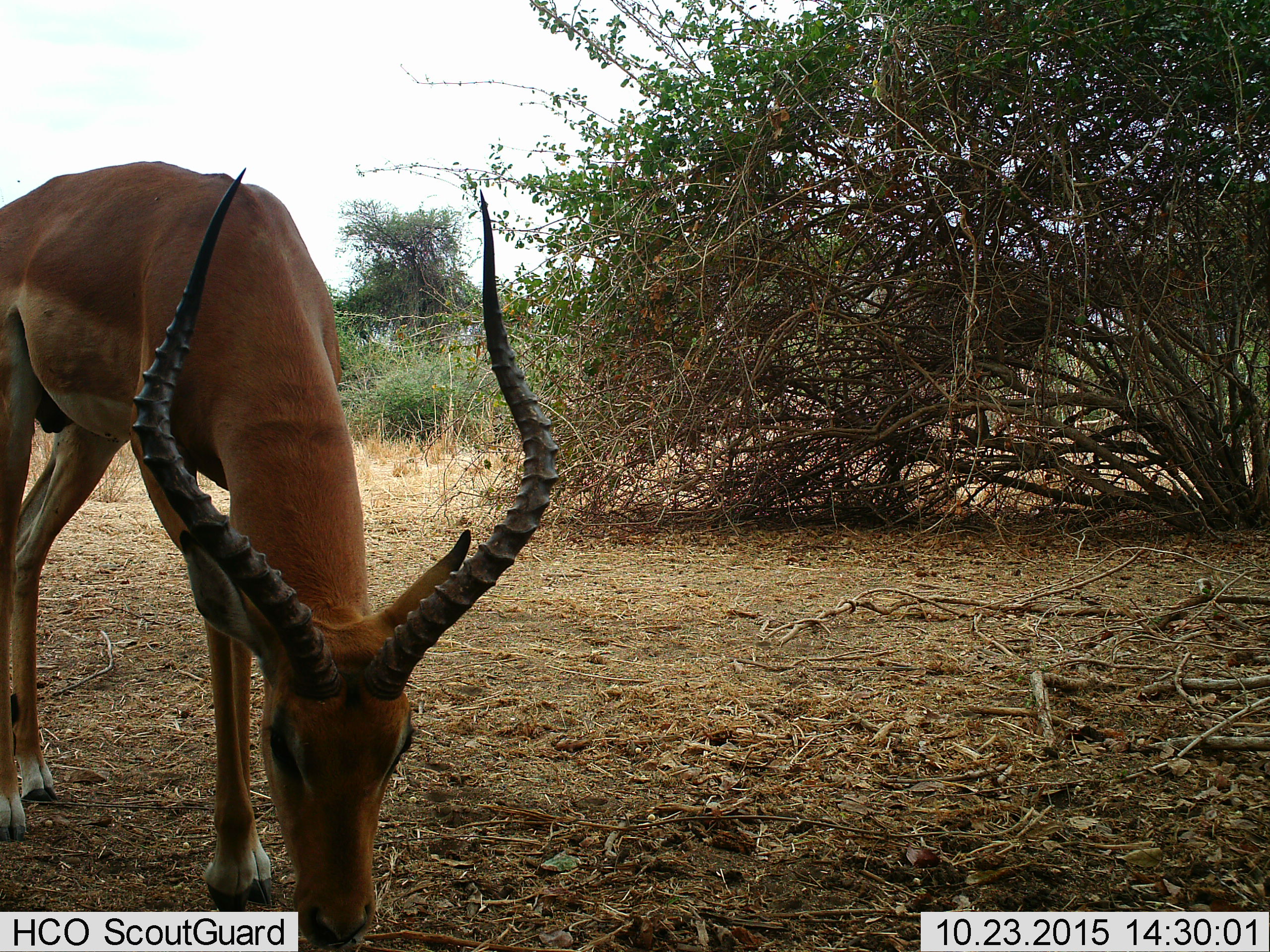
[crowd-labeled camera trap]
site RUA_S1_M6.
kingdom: Animalia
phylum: Chordata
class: Mammalia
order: Artiodactyla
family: Bovidae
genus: Aepyceros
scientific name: Aepyceros melampus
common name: impala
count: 1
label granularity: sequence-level